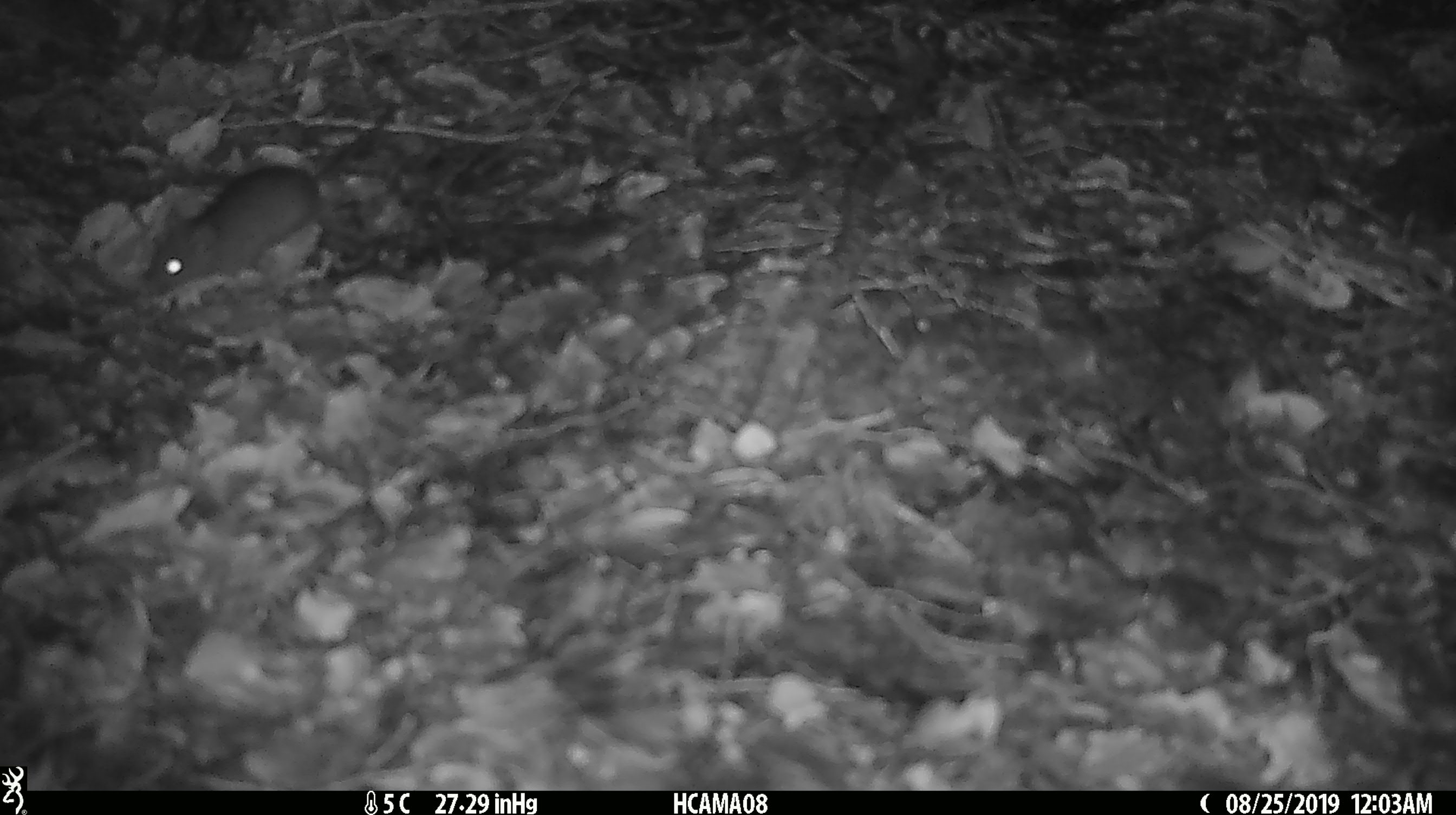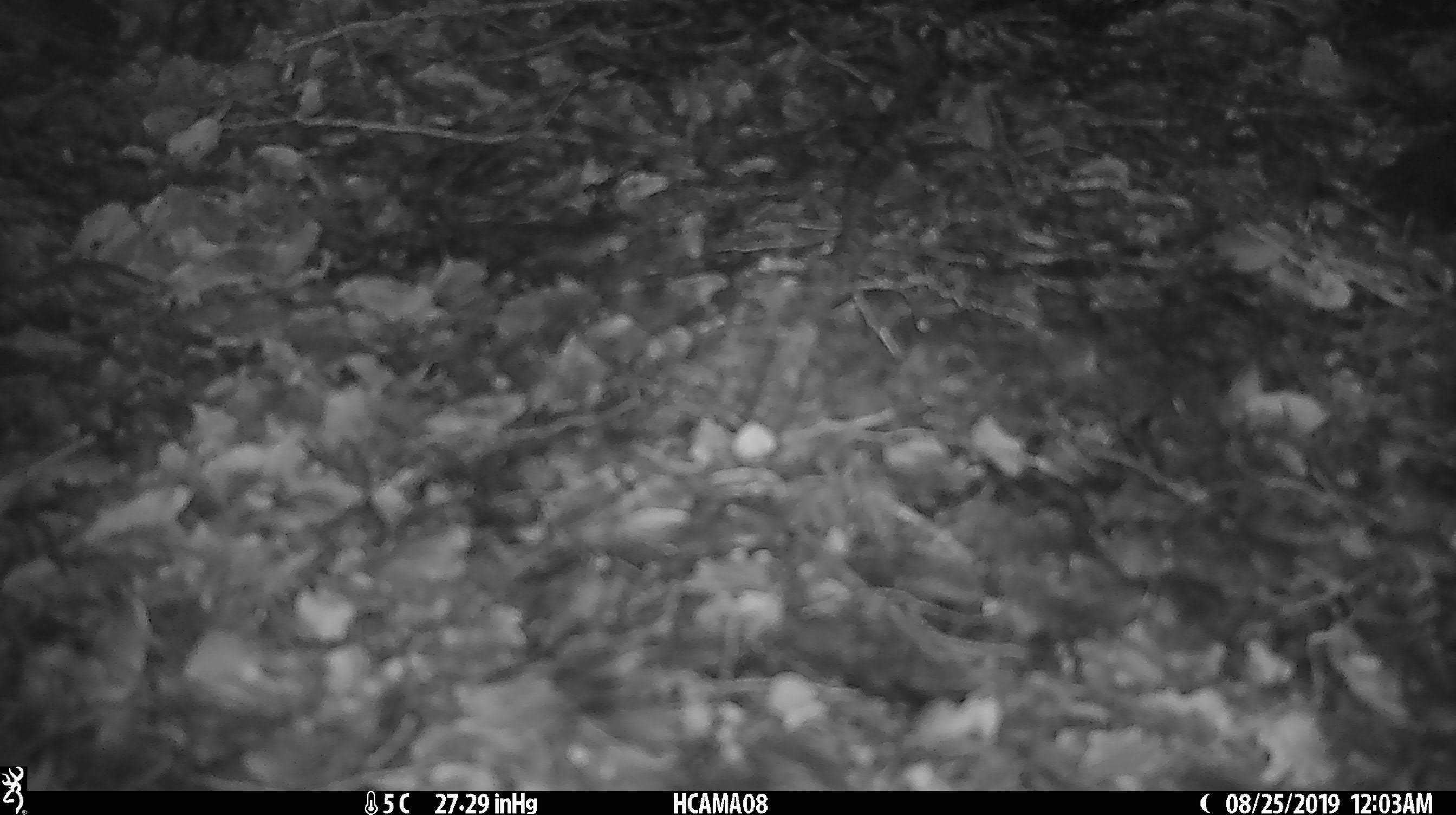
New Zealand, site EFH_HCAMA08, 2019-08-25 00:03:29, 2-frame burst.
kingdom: Animalia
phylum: Chordata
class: Mammalia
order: Rodentia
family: Muridae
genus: Mus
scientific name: Mus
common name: mouse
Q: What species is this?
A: Mouse (Mus).